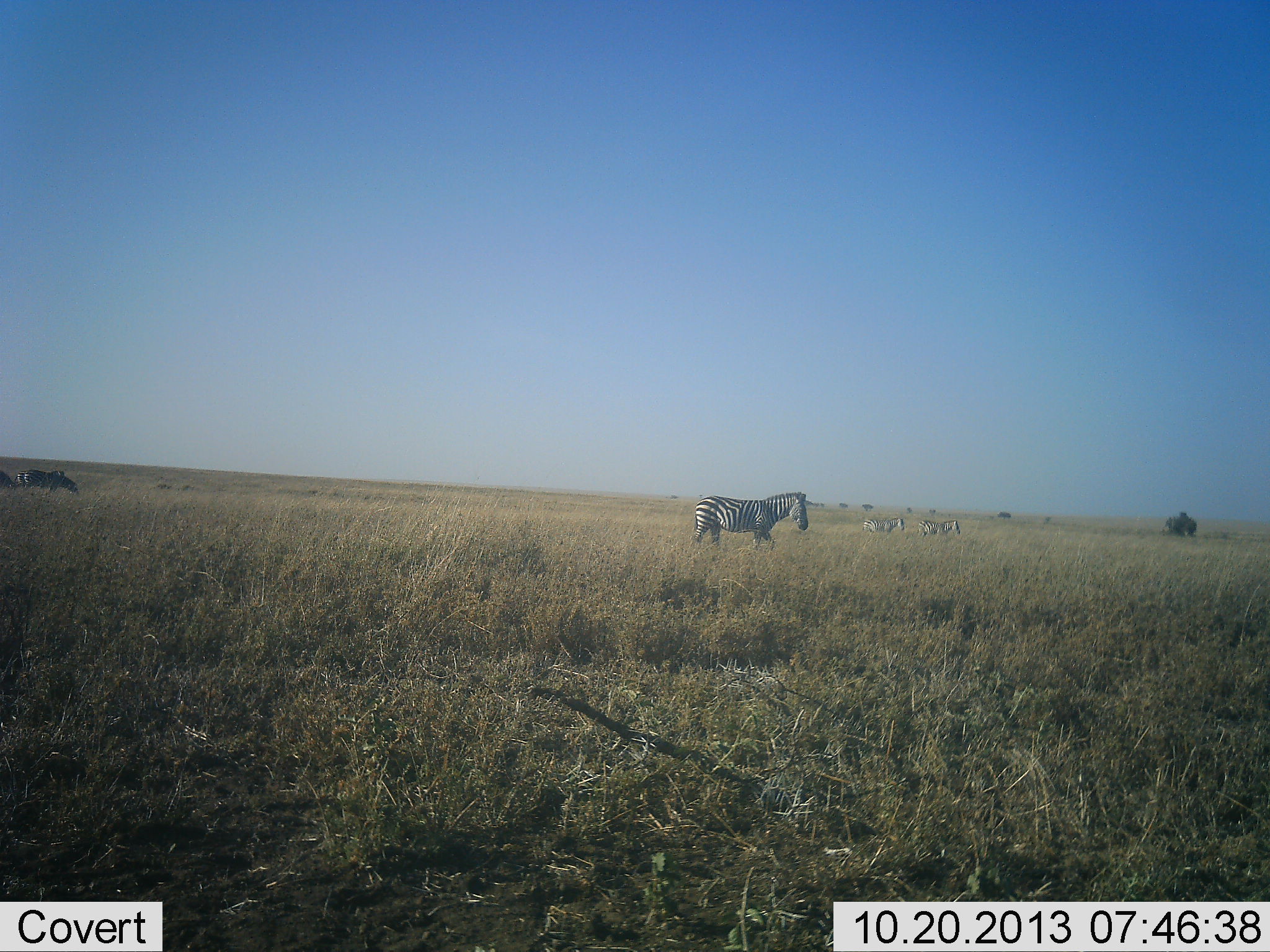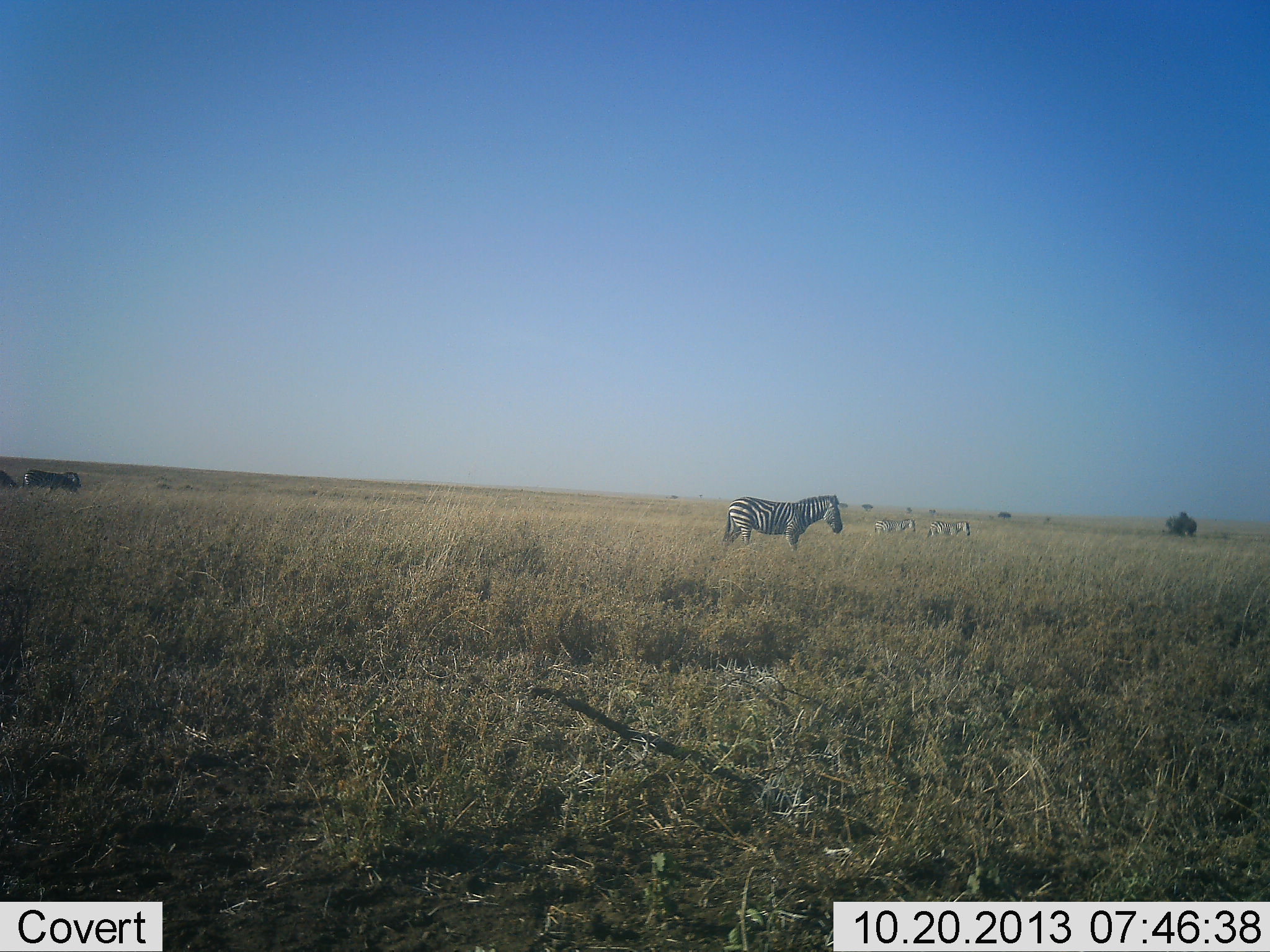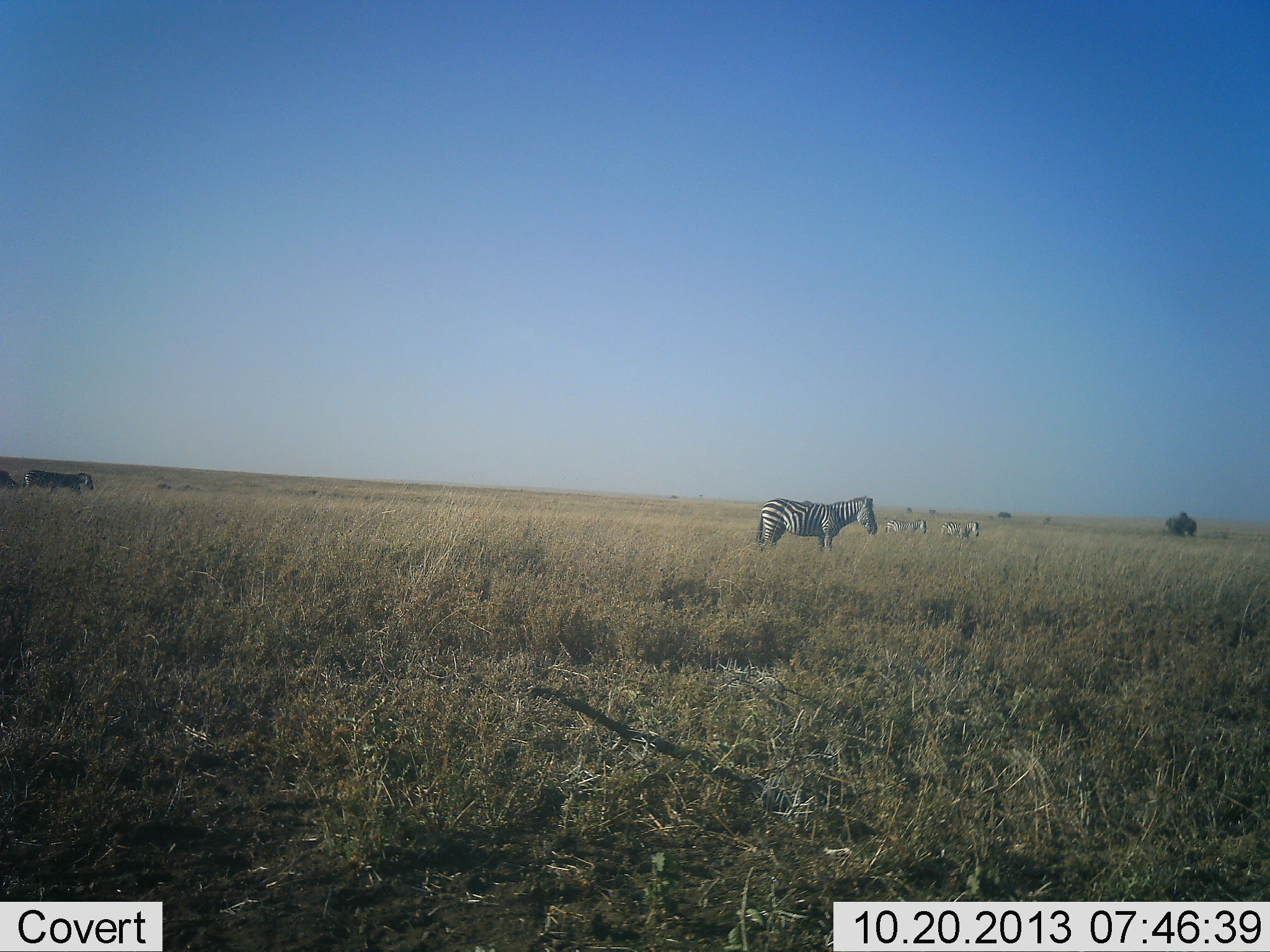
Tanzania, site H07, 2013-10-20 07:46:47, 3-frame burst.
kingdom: Animalia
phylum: Chordata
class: Mammalia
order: Perissodactyla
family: Equidae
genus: Equus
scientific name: Equus quagga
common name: plains zebra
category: zebra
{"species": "zebra (plains zebra) (Equus quagga)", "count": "5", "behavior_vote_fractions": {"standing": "33%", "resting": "0%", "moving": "75%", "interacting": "0%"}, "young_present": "0%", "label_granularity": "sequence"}